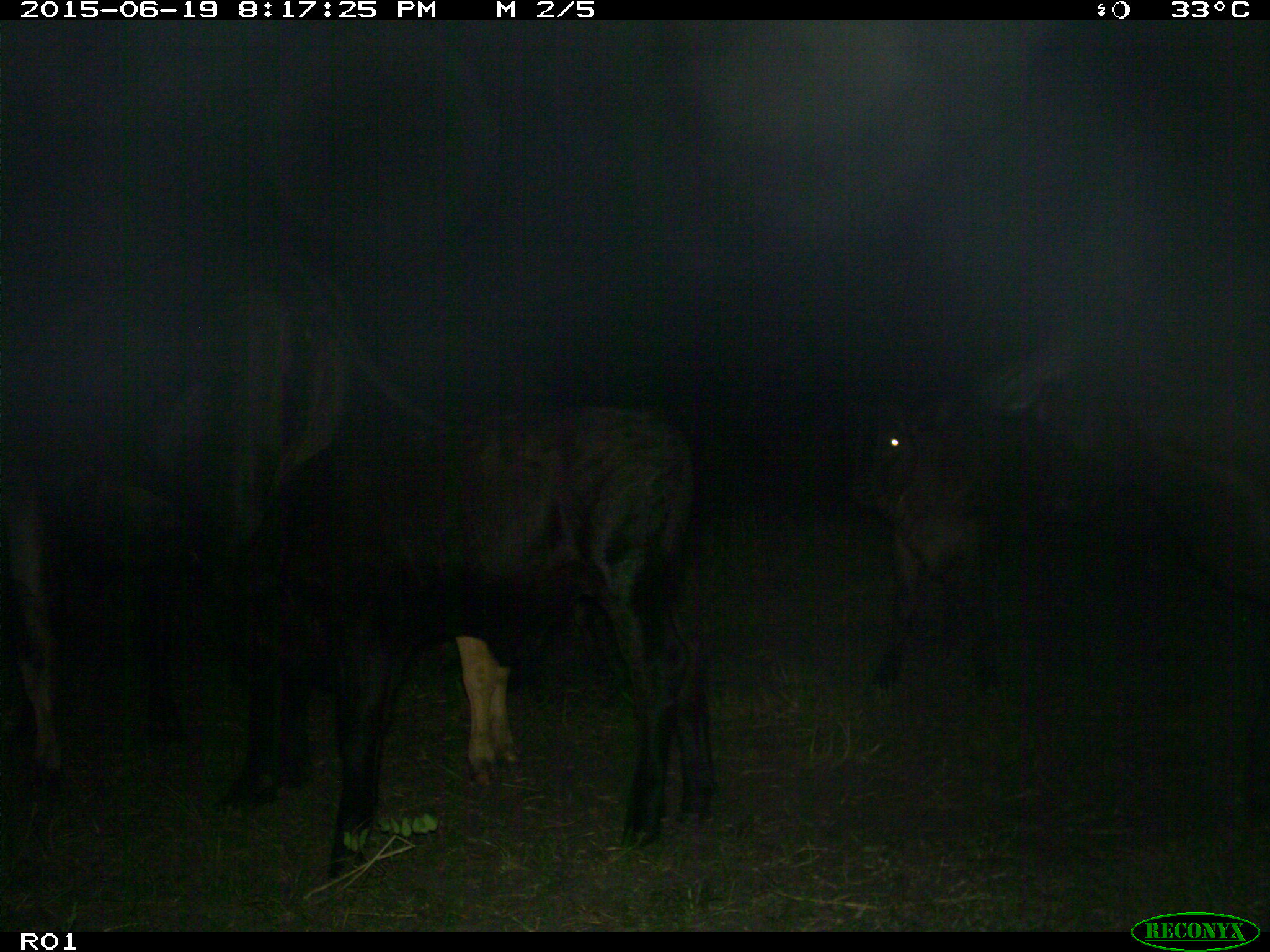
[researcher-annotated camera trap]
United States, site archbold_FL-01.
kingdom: Animalia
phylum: Chordata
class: Mammalia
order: Artiodactyla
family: Bovidae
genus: Bos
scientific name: Bos taurus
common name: domestic cow